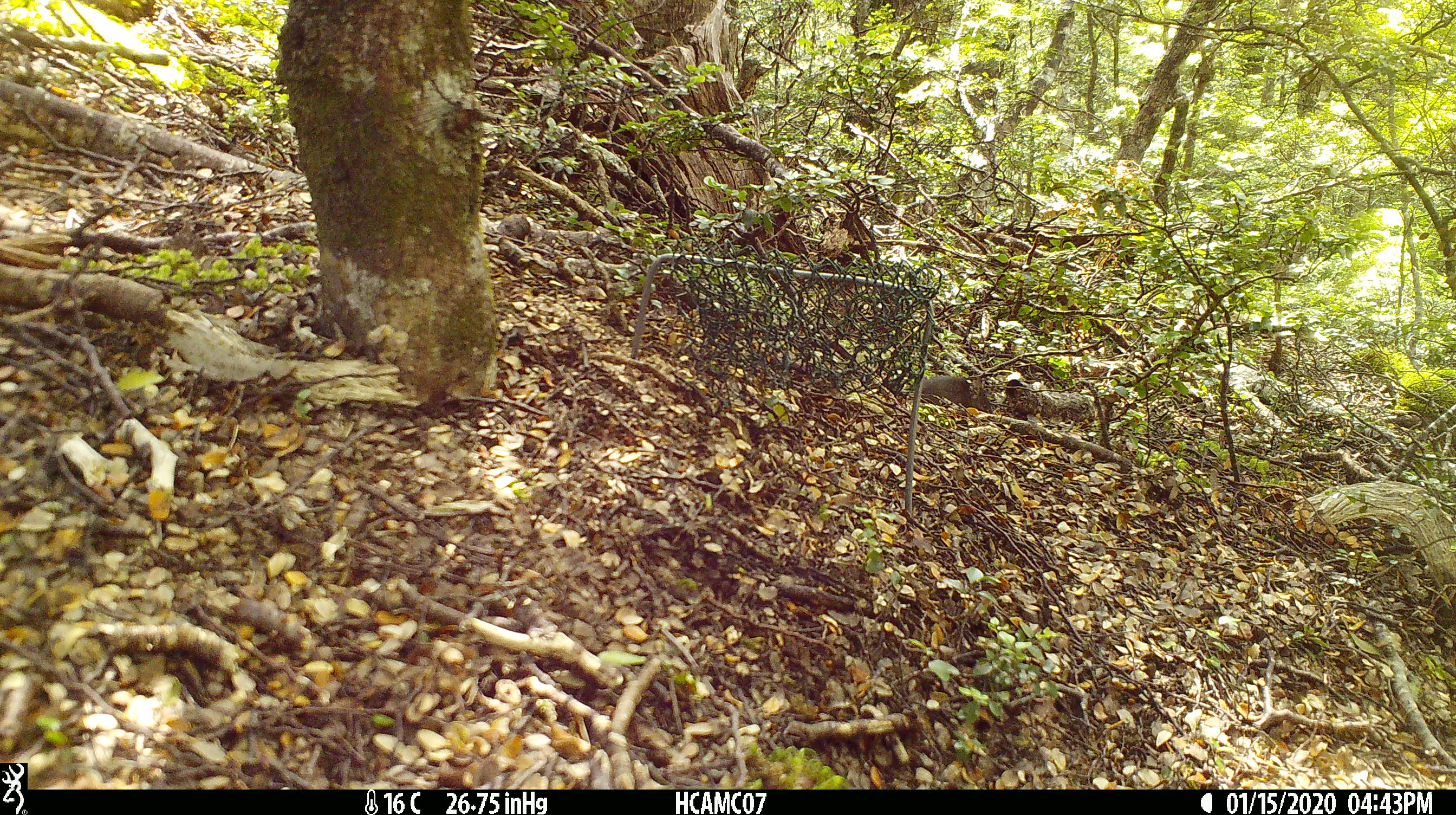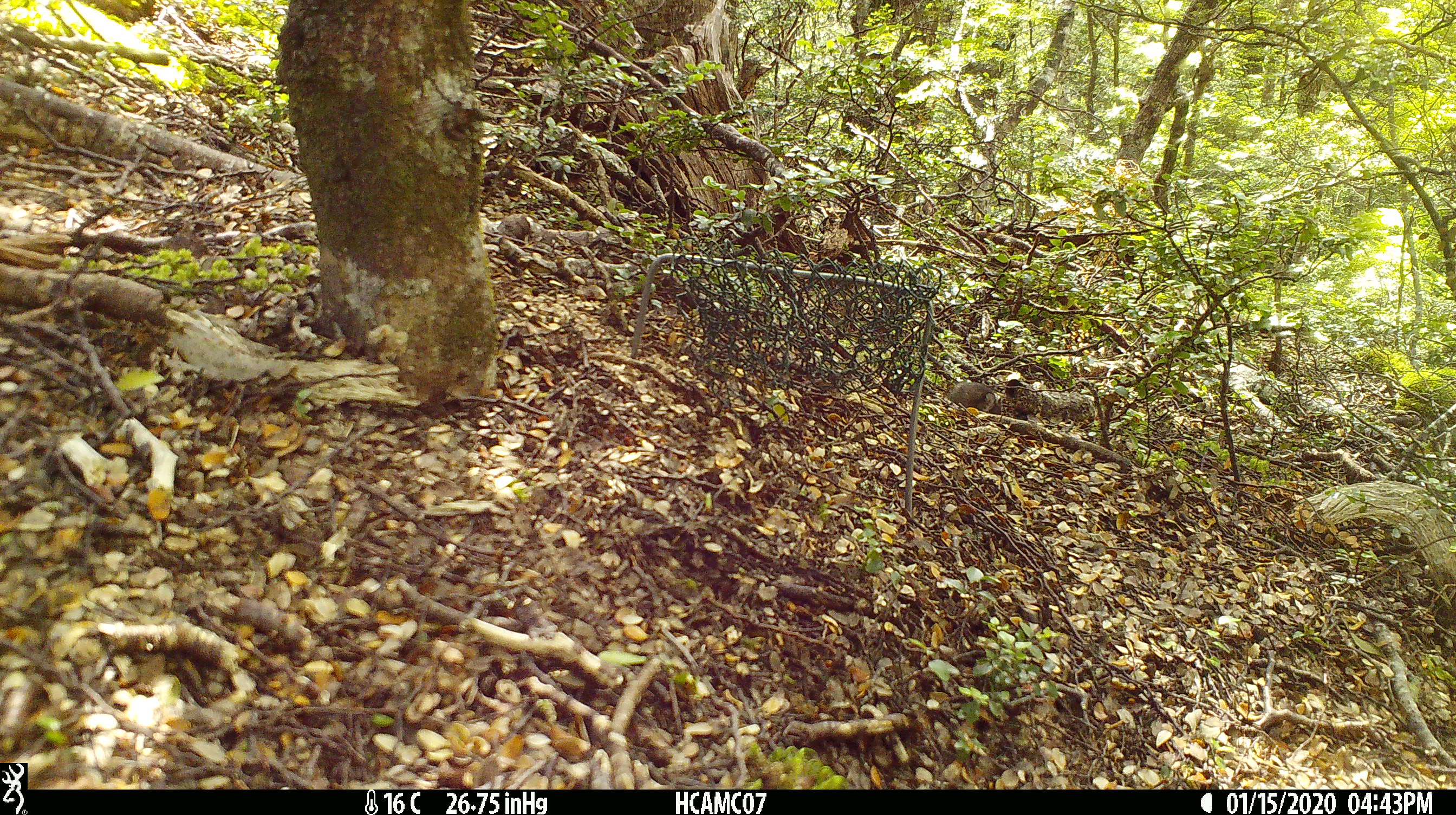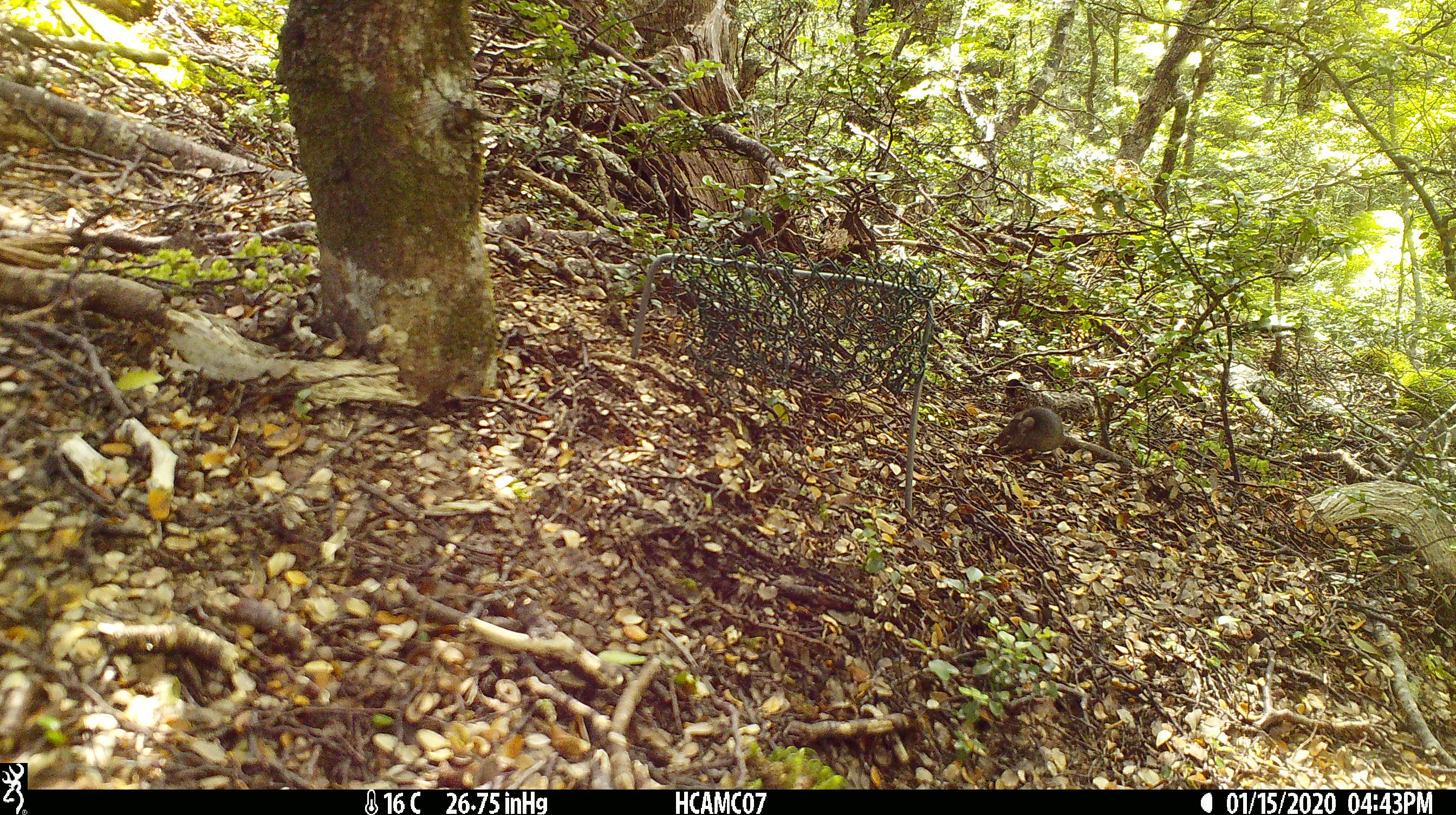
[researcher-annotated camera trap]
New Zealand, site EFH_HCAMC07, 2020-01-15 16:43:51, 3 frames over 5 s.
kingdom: Animalia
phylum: Chordata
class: Mammalia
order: Rodentia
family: Muridae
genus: Mus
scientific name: Mus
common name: mouse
Mouse (Mus).